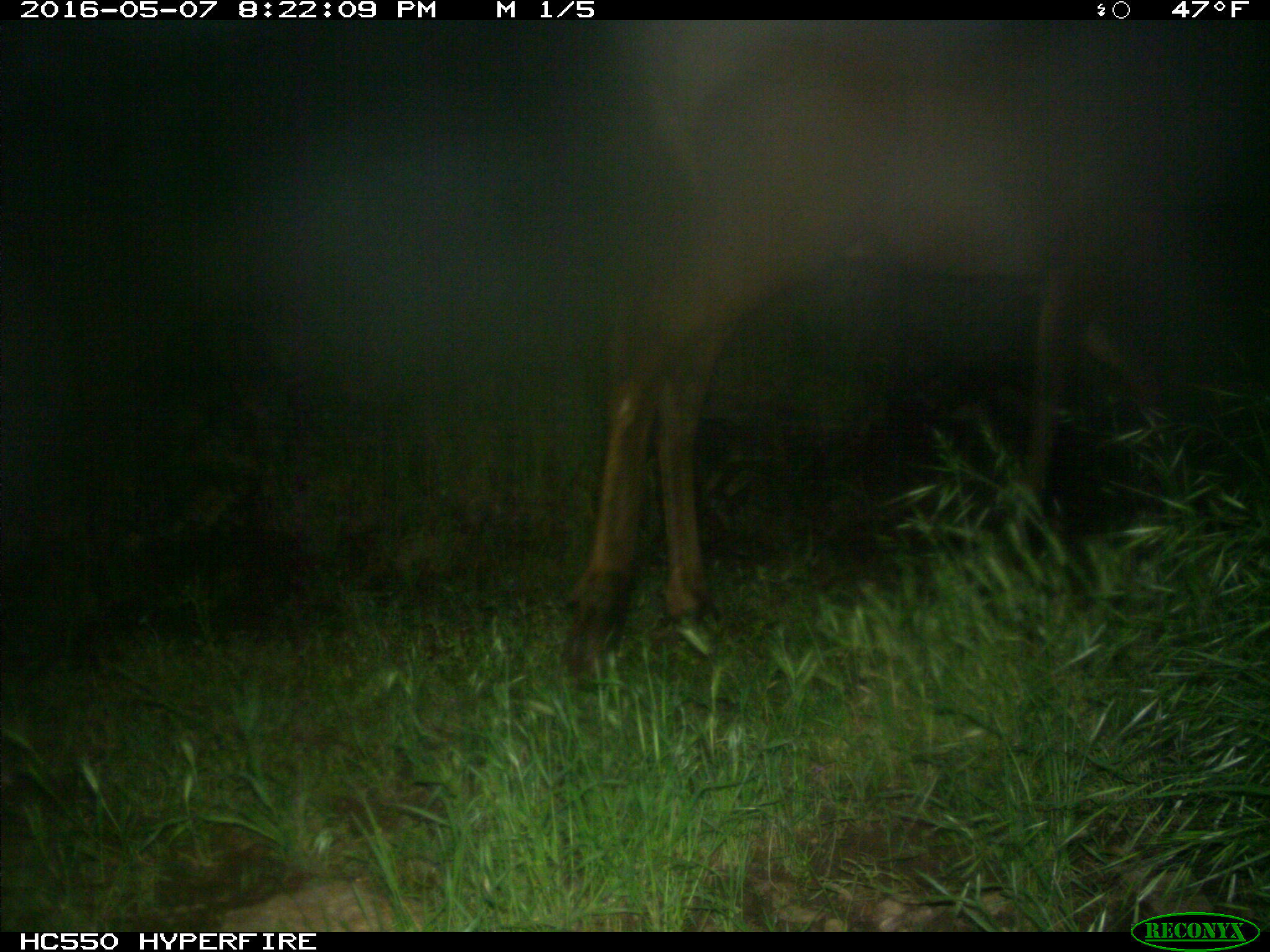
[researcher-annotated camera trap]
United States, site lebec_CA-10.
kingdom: Animalia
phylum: Chordata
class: Mammalia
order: Artiodactyla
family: Cervidae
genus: Cervus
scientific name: Cervus canadensis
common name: elk